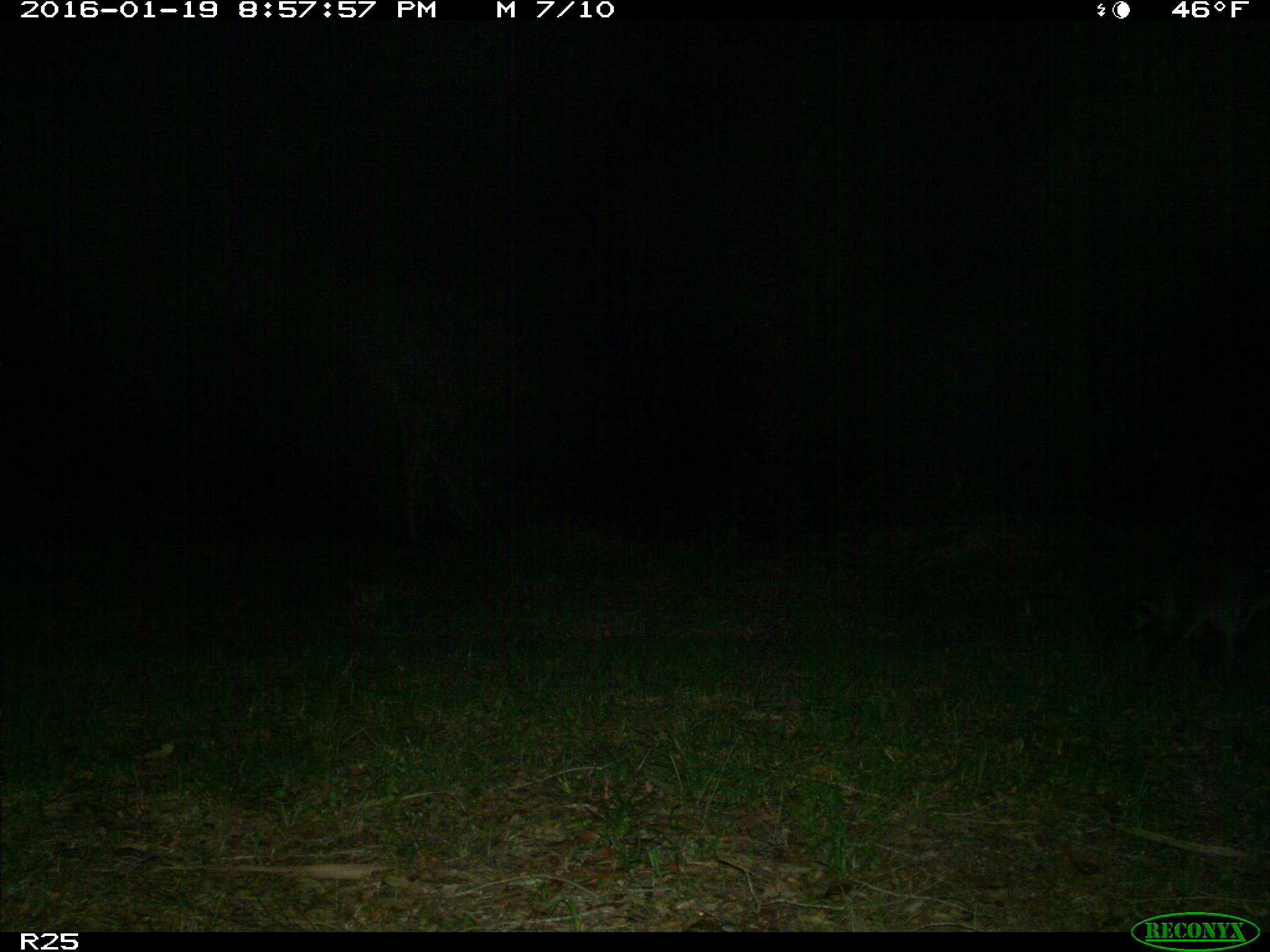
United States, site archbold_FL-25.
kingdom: Animalia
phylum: Chordata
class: Mammalia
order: Carnivora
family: Procyonidae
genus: Procyon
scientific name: Procyon lotor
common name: common raccoon